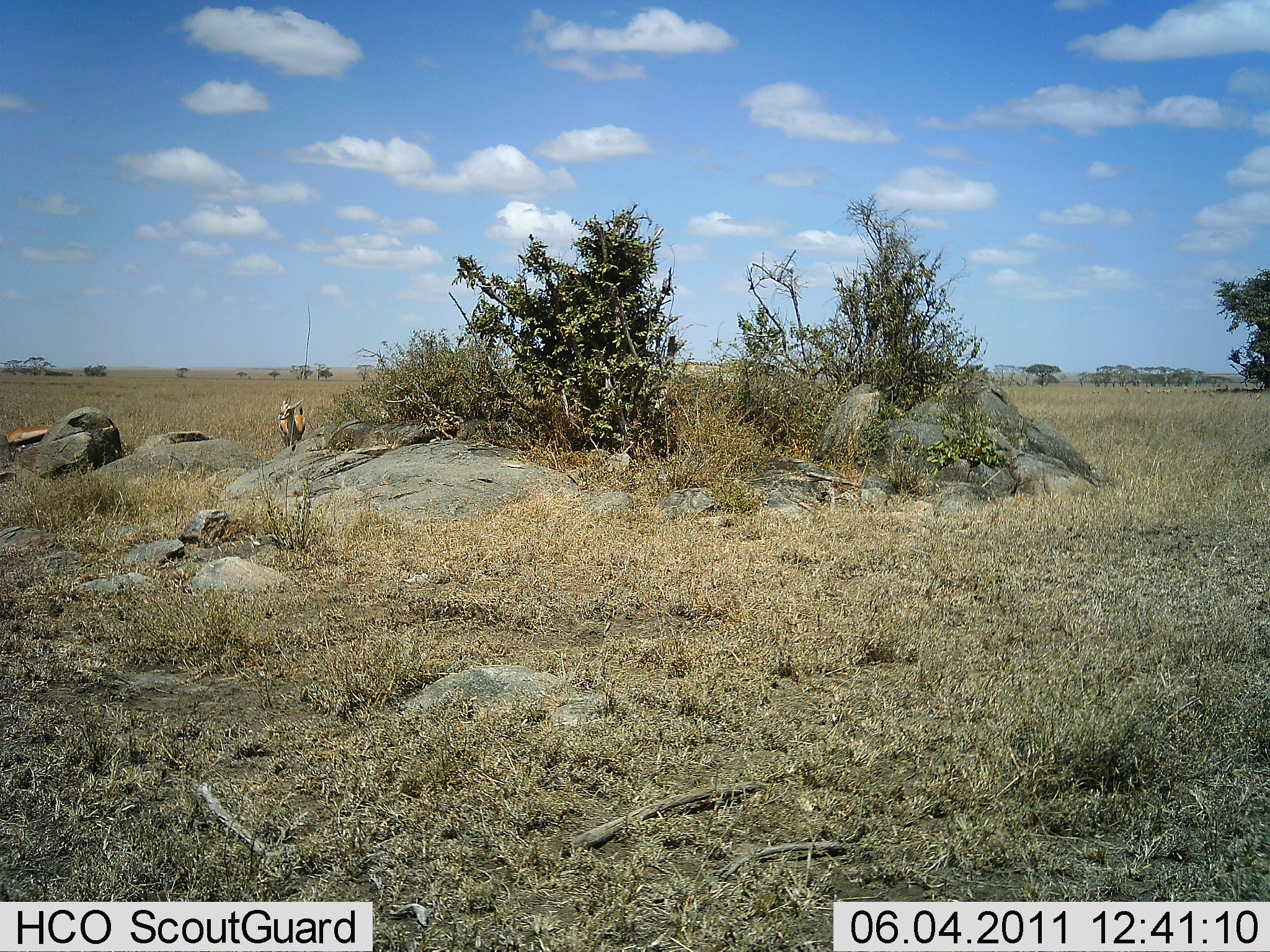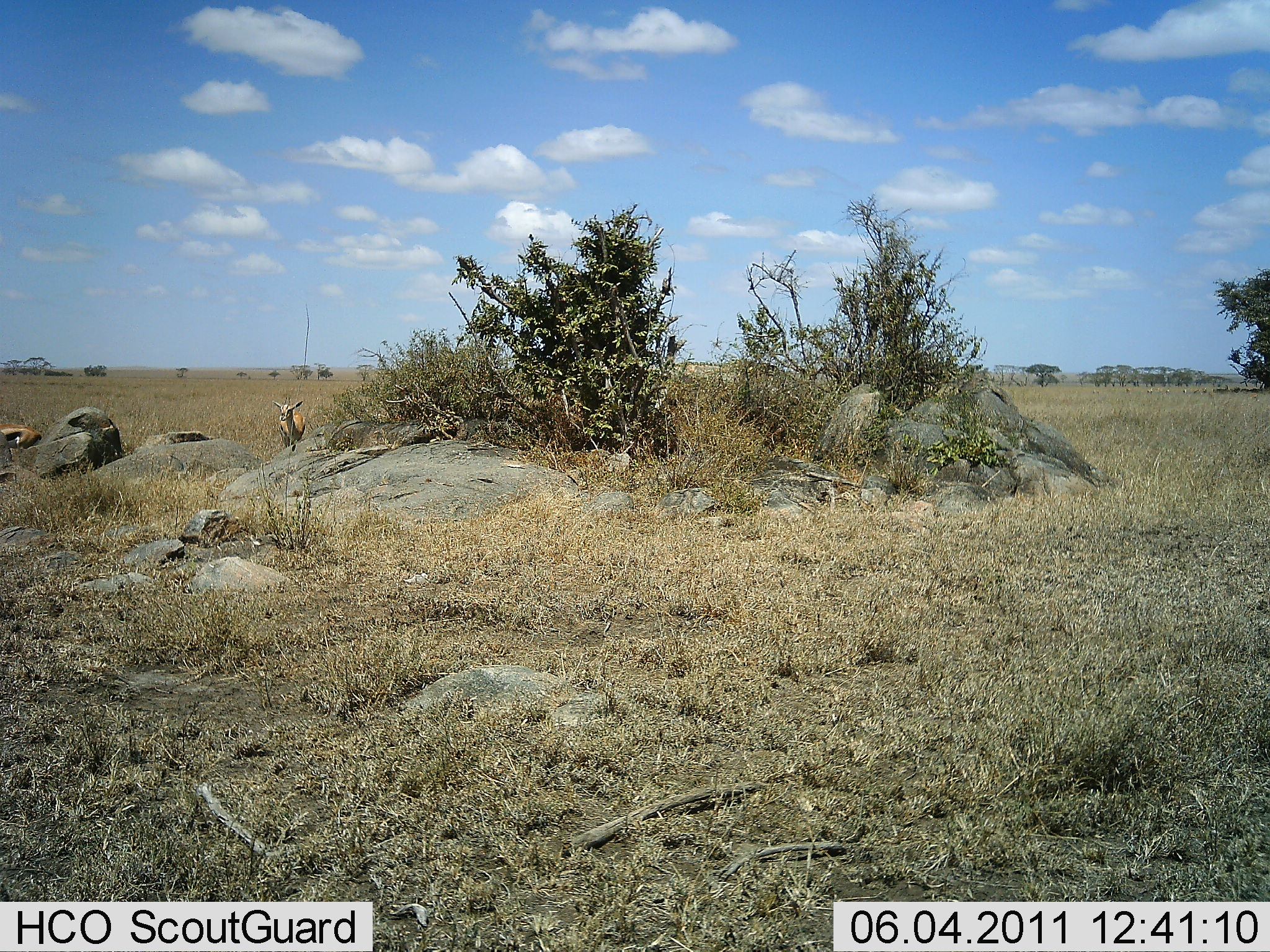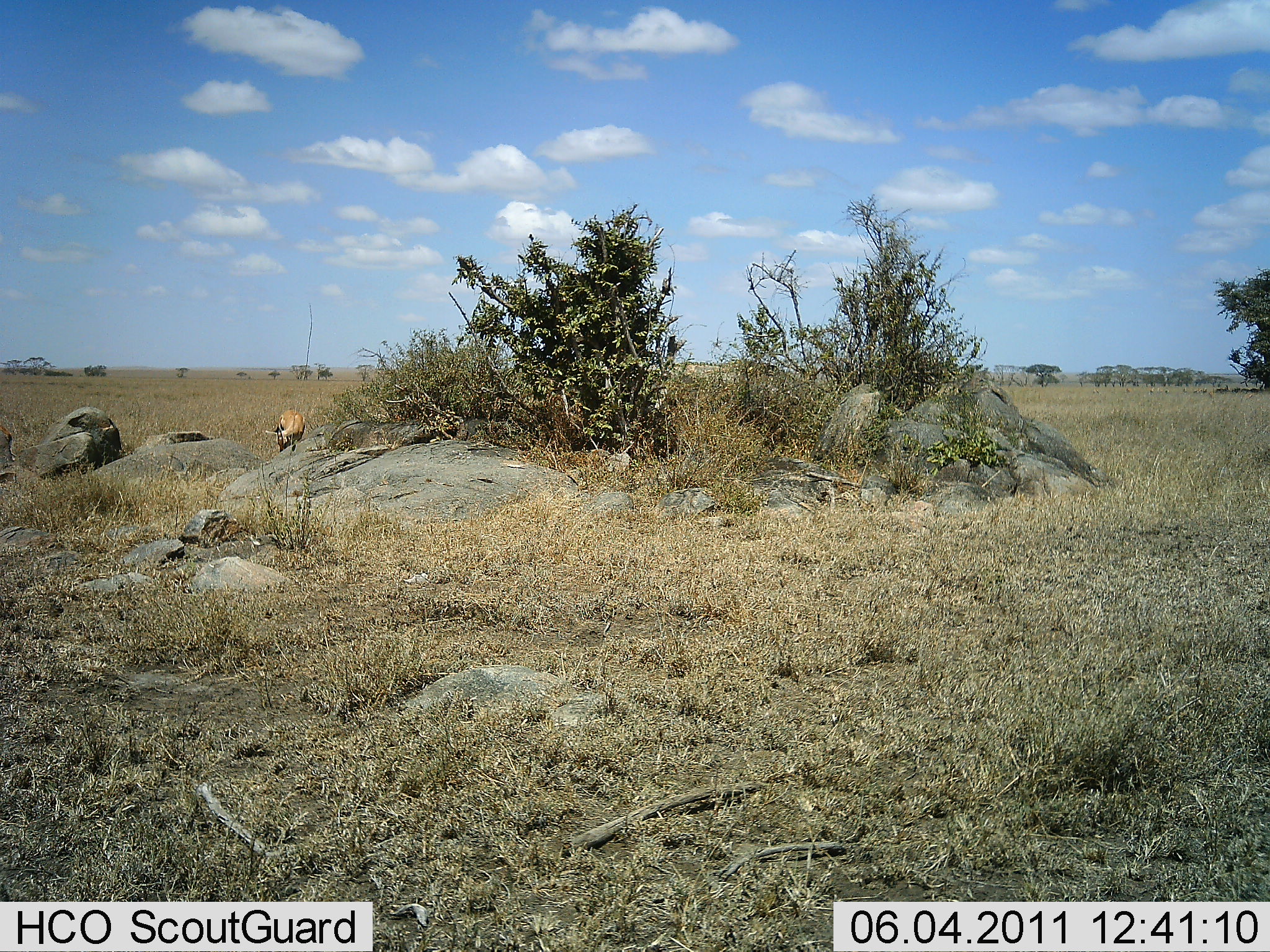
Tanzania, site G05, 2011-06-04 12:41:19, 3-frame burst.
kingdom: Animalia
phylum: Chordata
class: Mammalia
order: Artiodactyla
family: Bovidae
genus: Eudorcas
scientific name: Eudorcas thomsonii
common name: thomson's gazelle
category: gazellethomsons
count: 2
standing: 27%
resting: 18%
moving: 45%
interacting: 0%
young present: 0%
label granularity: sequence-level